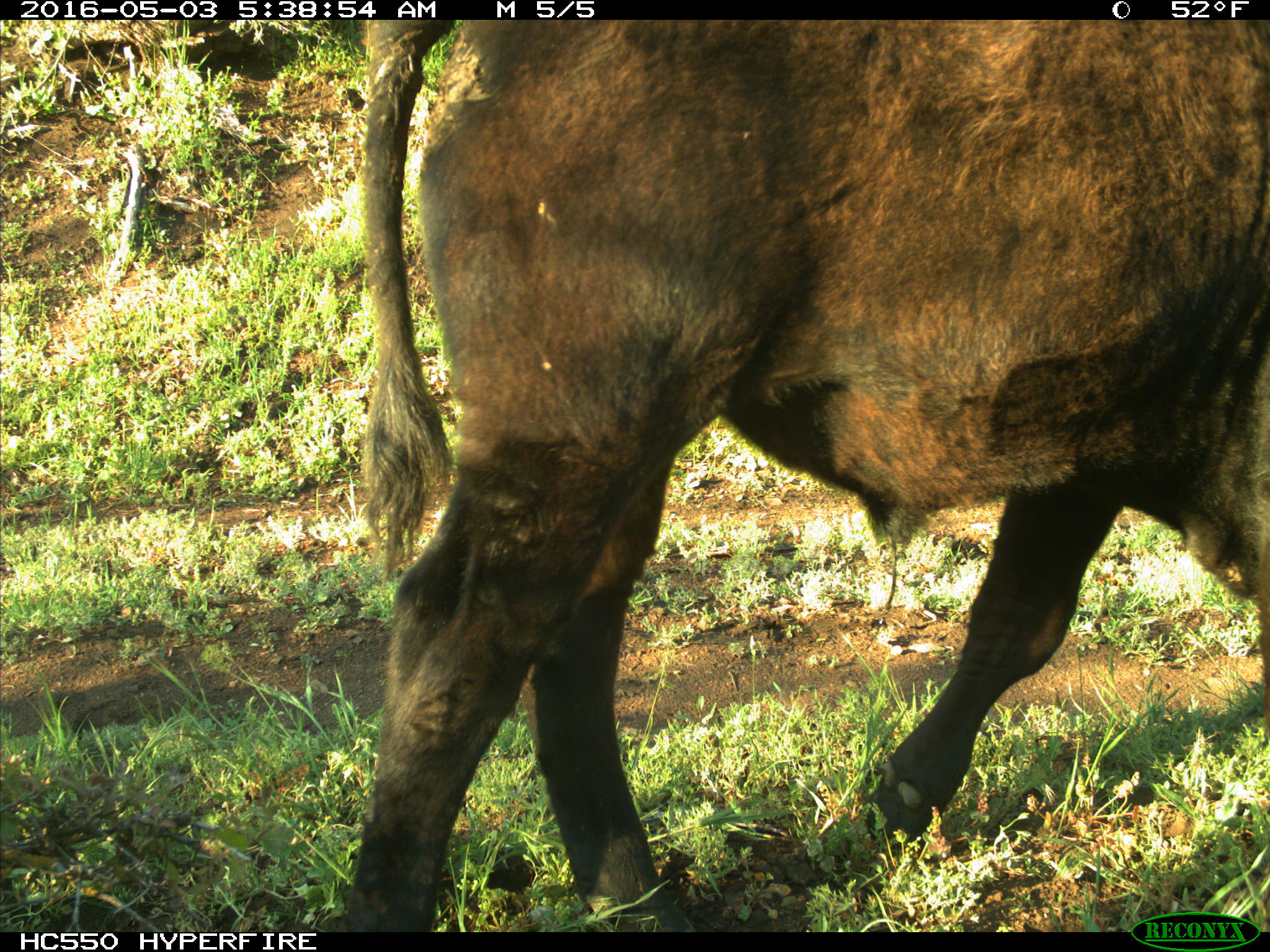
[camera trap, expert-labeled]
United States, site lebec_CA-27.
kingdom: Animalia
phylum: Chordata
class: Mammalia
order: Artiodactyla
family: Bovidae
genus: Bos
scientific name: Bos taurus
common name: domestic cow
Bos taurus (domestic cow).